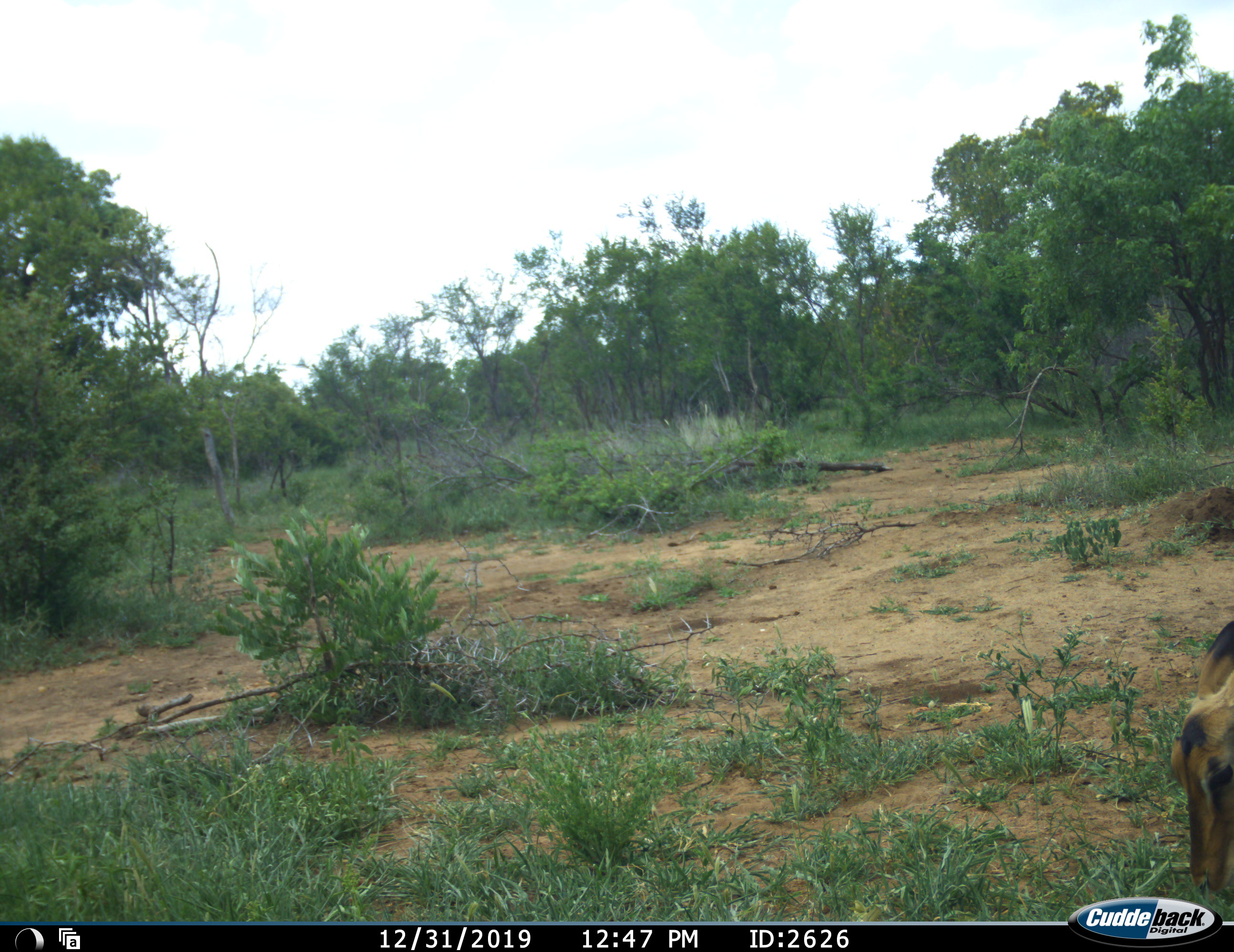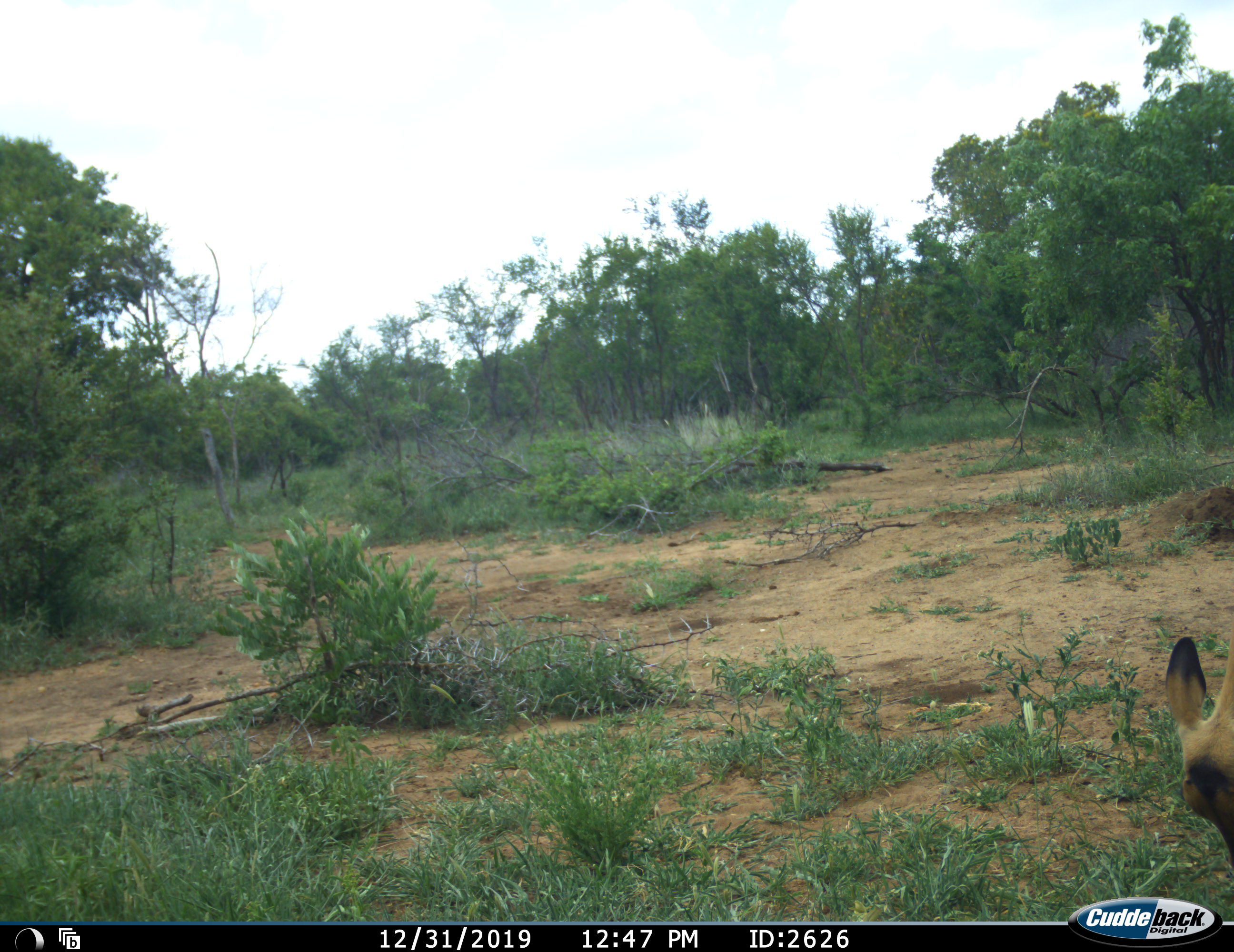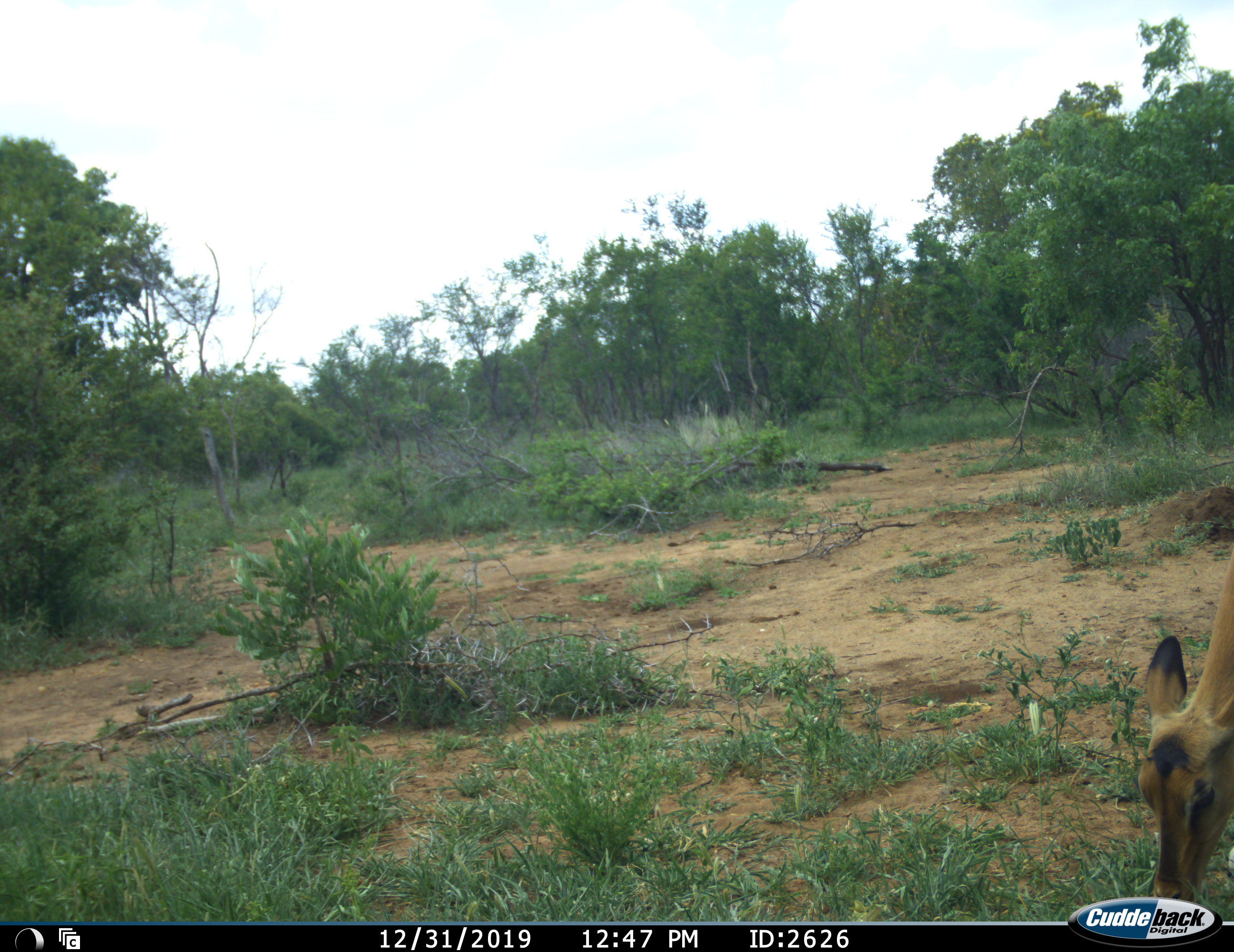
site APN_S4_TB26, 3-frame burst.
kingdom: Animalia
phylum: Chordata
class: Mammalia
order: Artiodactyla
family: Bovidae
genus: Aepyceros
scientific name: Aepyceros melampus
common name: impala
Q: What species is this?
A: Impala (Aepyceros melampus).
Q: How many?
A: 1.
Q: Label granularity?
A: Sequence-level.